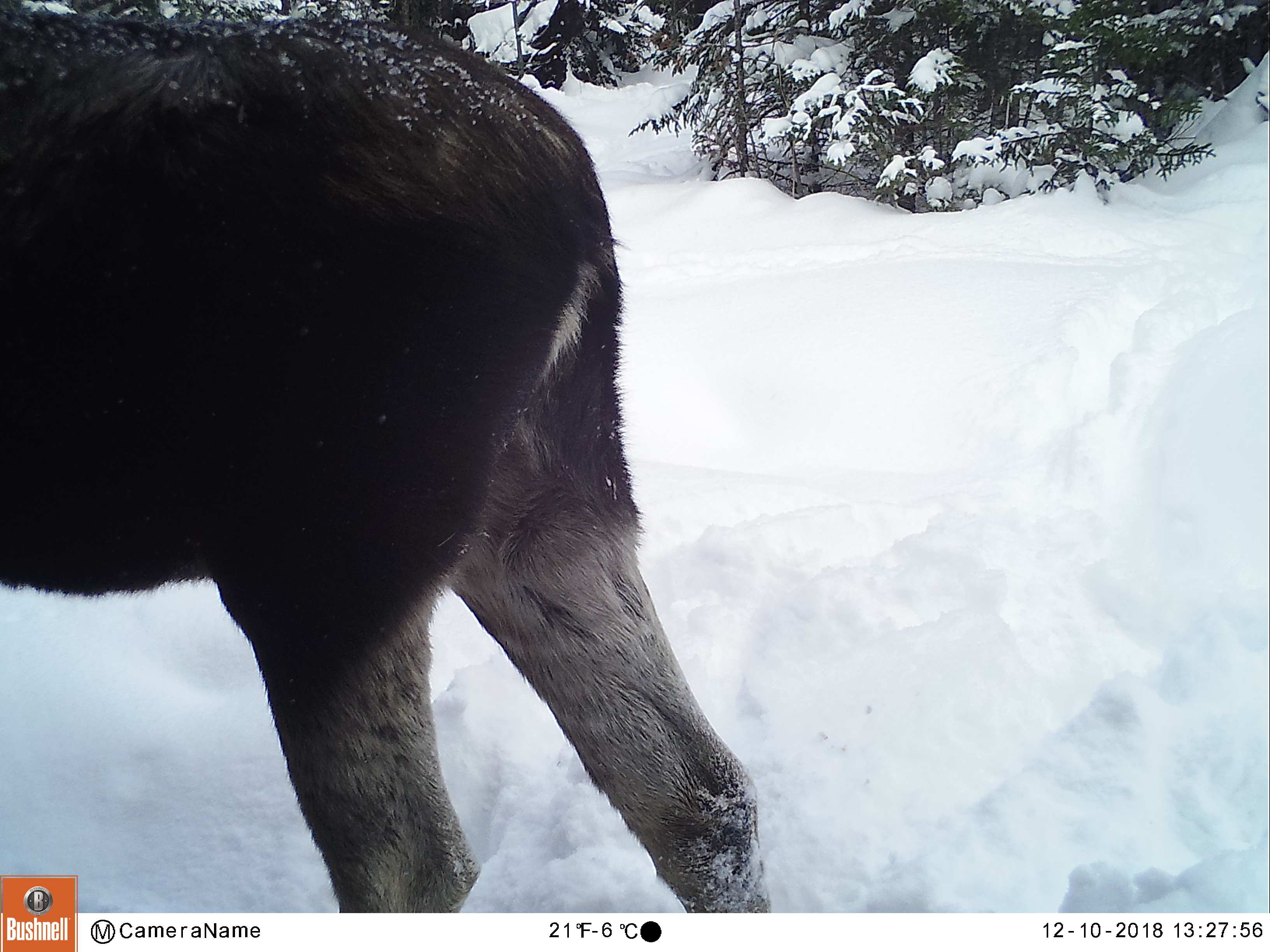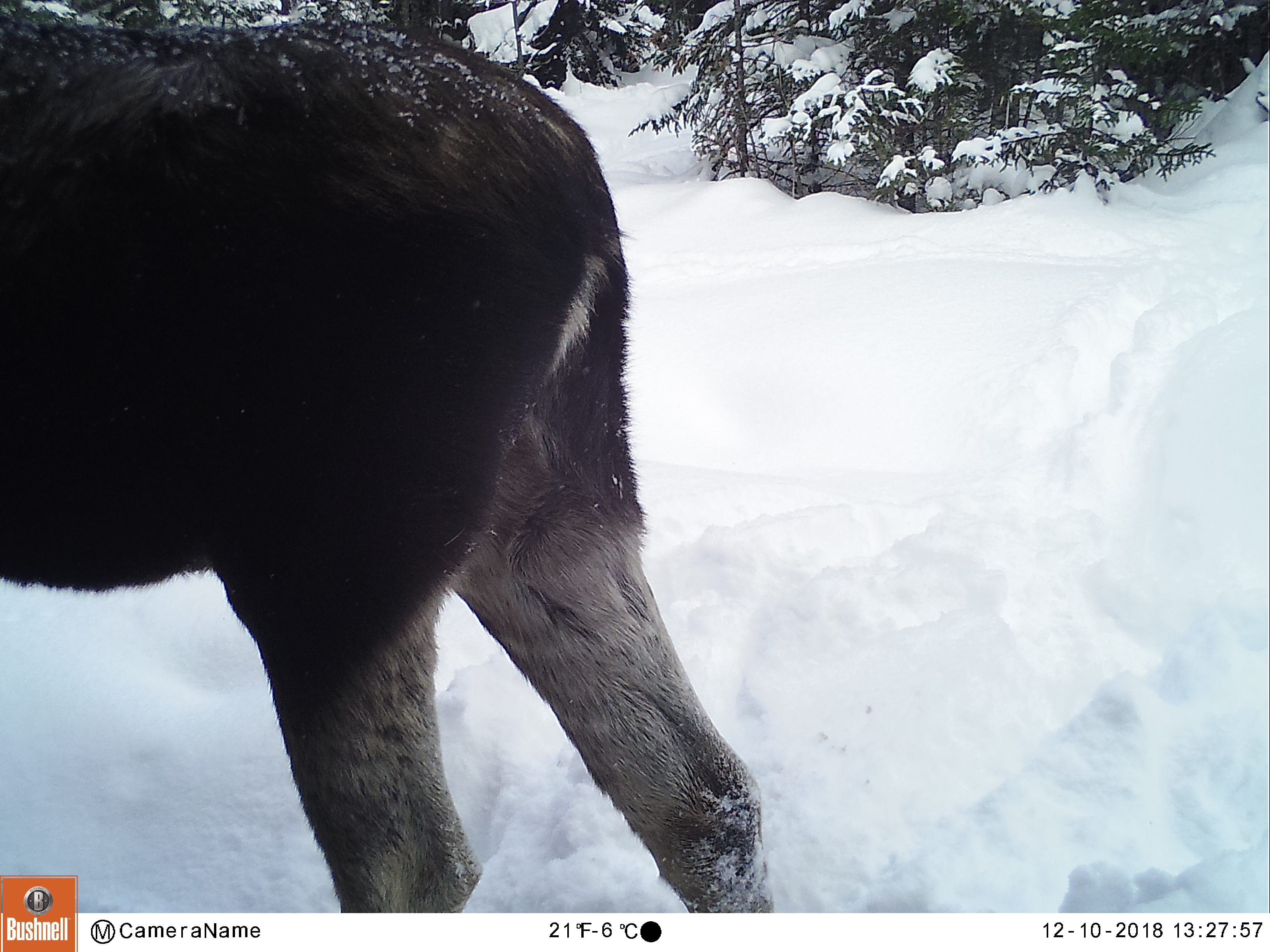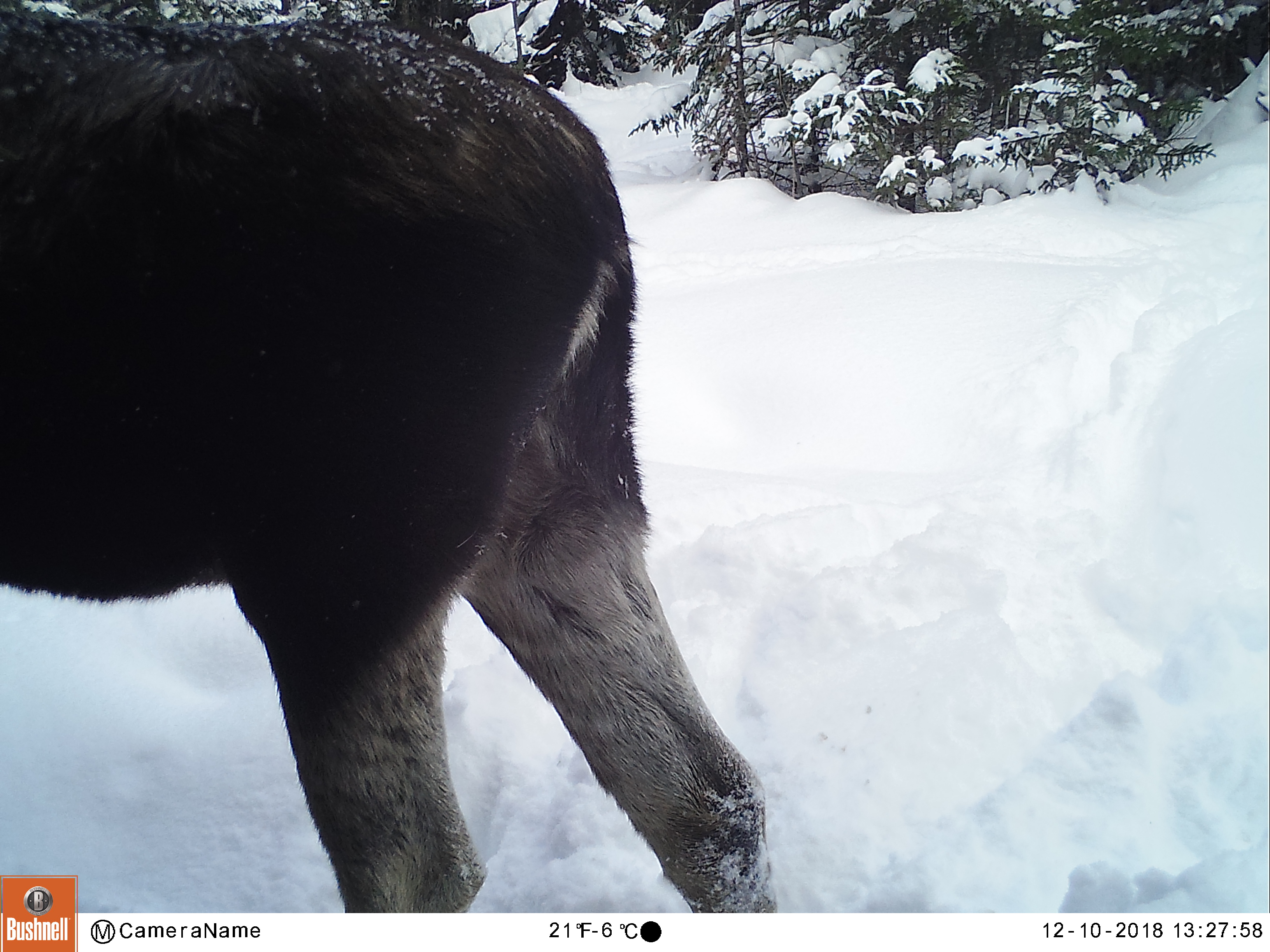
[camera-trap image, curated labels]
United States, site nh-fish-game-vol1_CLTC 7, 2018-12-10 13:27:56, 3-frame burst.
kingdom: Animalia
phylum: Chordata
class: Mammalia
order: Artiodactyla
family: Cervidae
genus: Alces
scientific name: Alces alces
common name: moose